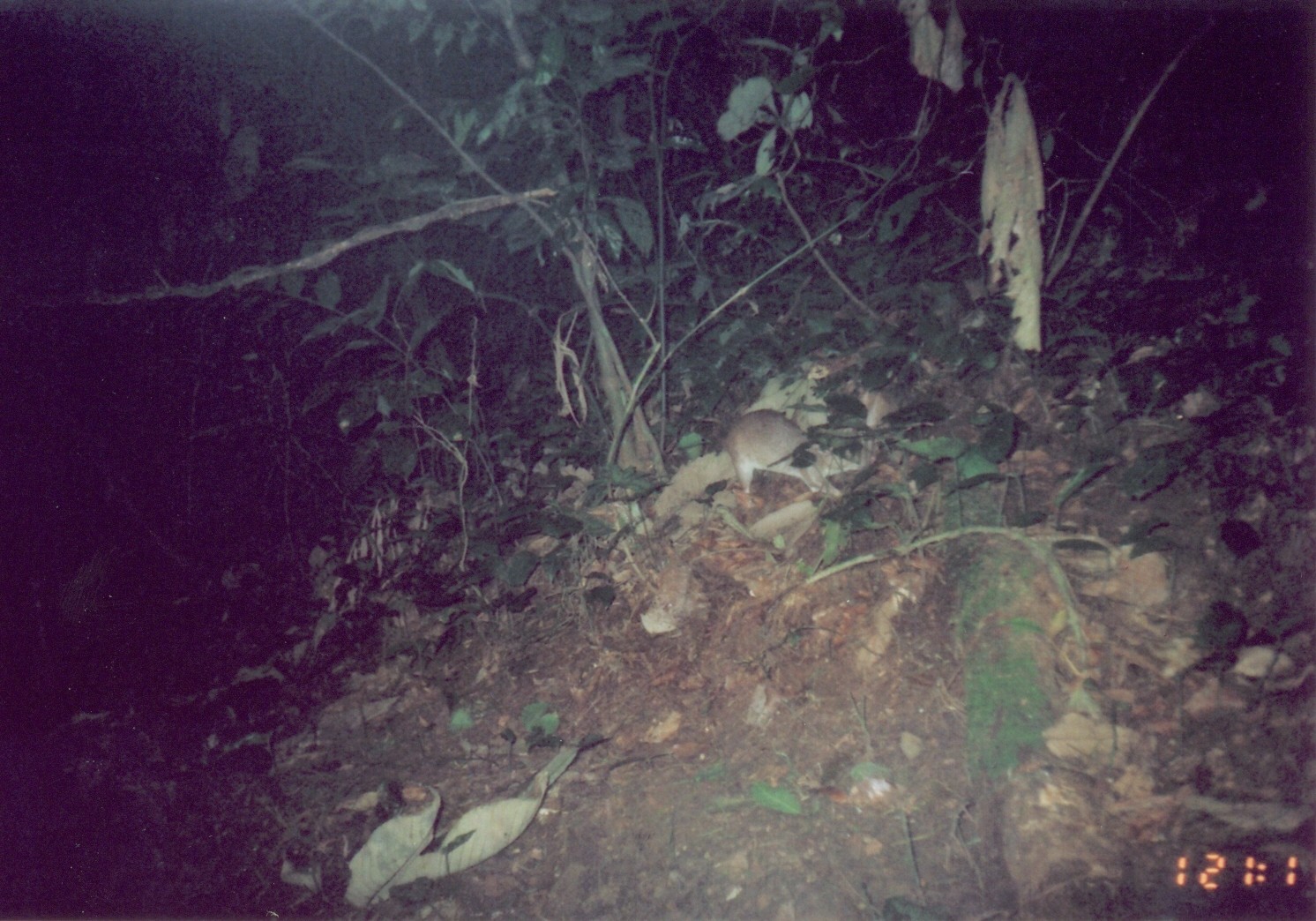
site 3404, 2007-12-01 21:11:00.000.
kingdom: Animalia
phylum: Chordata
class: Mammalia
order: Rodentia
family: Nesomyidae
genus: Cricetomys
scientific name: Cricetomys gambianus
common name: african giant pouched rat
Cricetomys gambianus (african giant pouched rat), count 1.